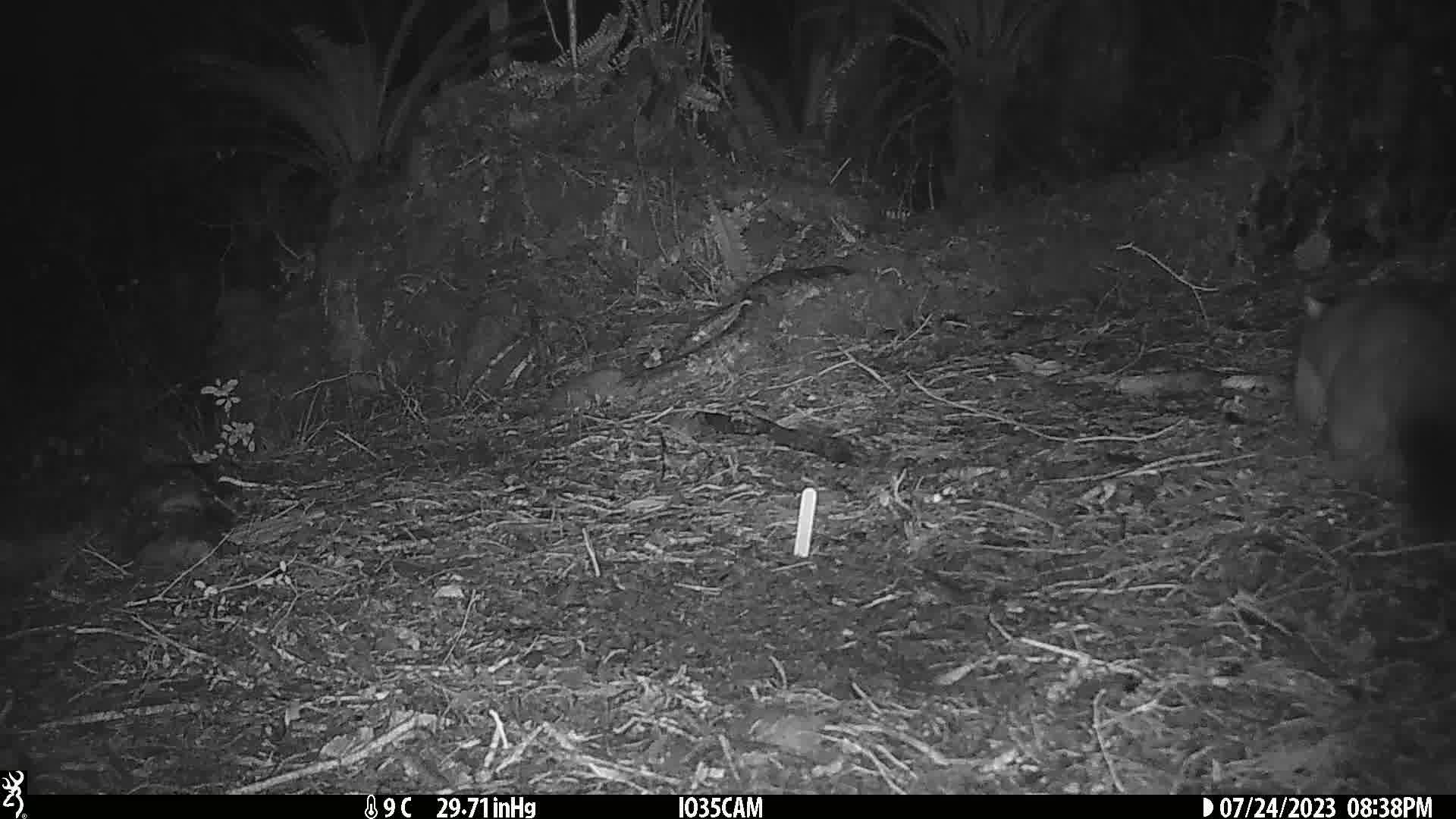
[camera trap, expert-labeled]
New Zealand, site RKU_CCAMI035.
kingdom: Animalia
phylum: Chordata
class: Mammalia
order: Diprotodontia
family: Phalangeridae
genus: Trichosurus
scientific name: Trichosurus vulpecula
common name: common brushtail possum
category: possum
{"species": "possum (common brushtail possum) (Trichosurus vulpecula)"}